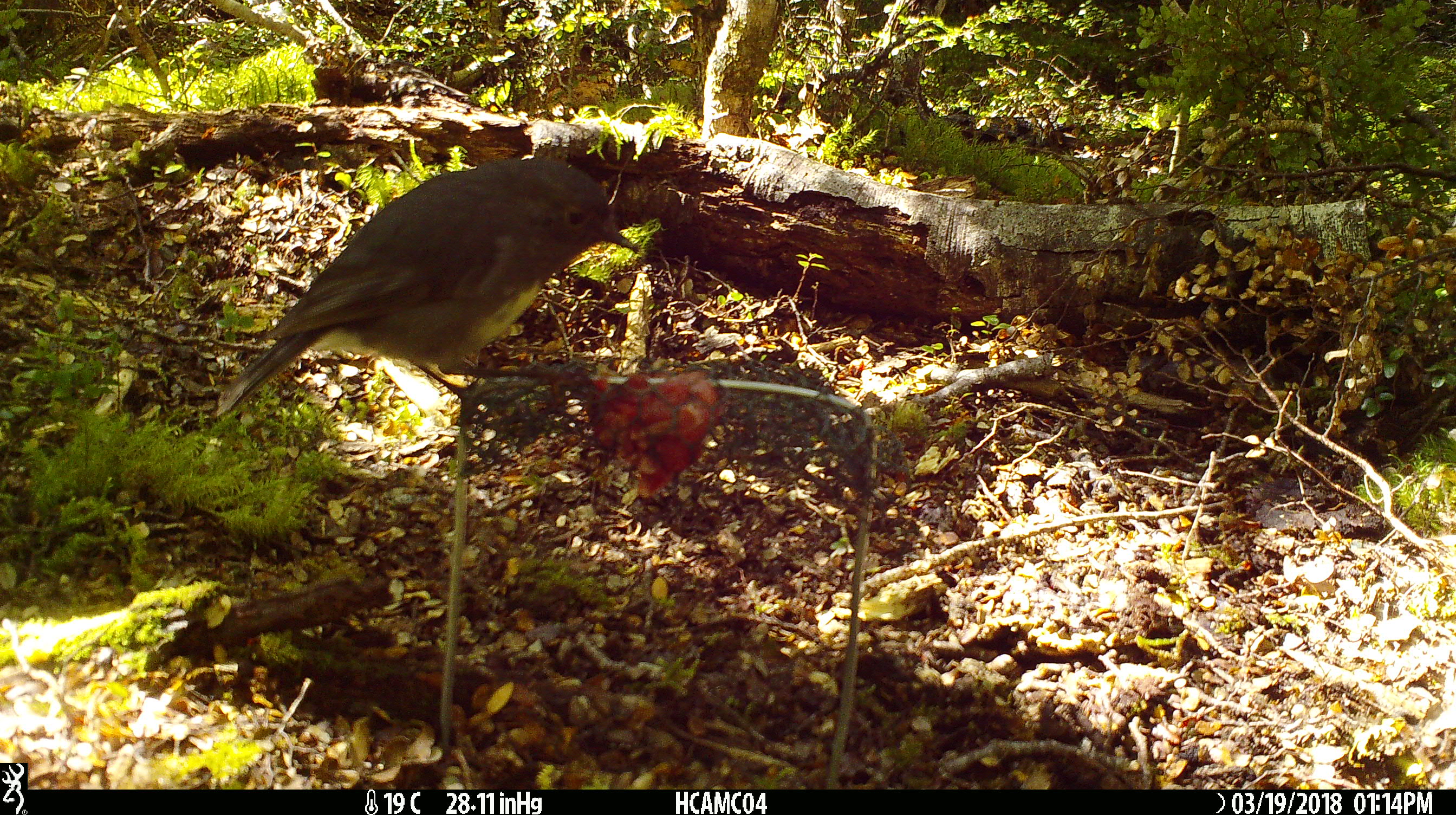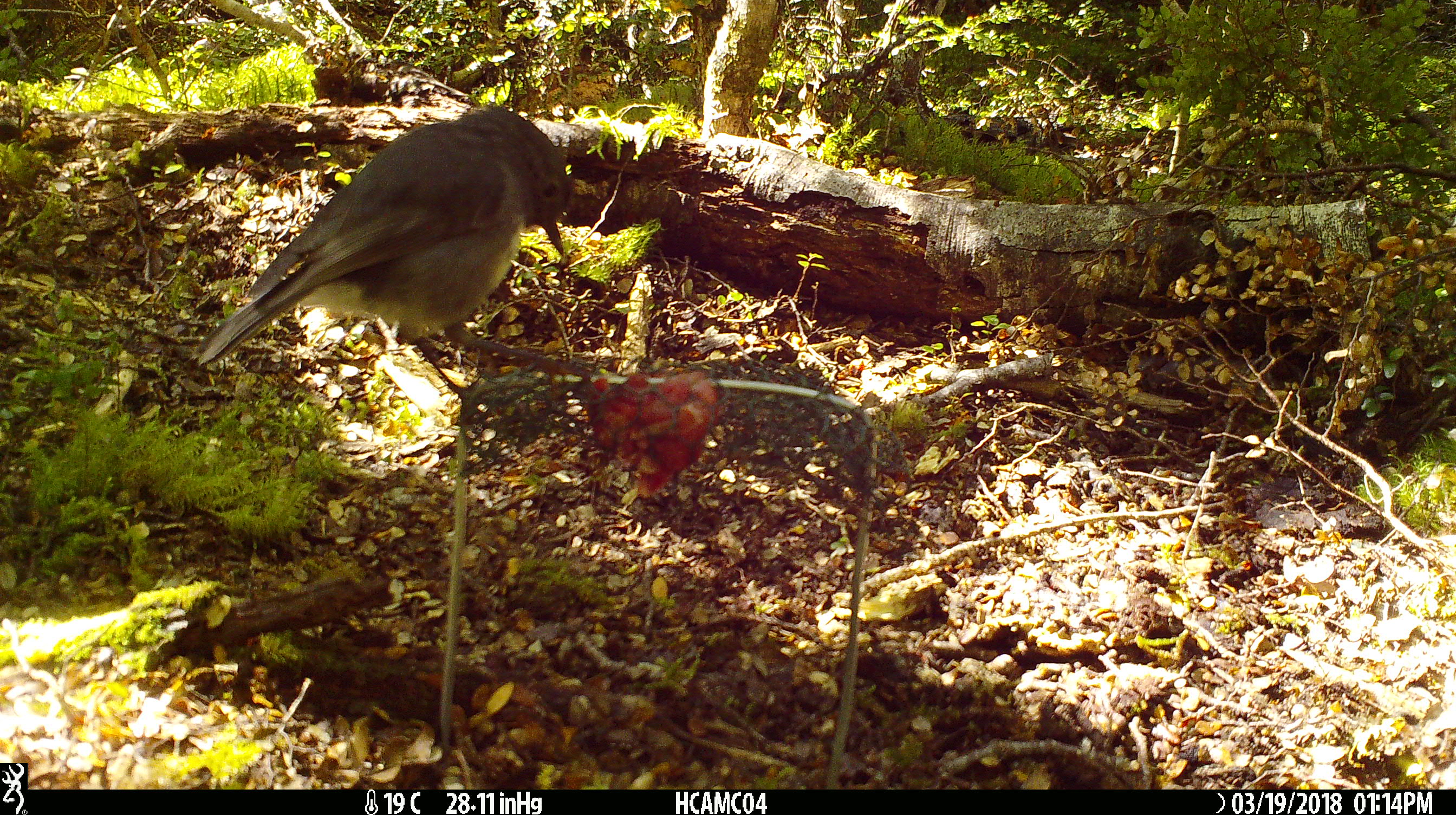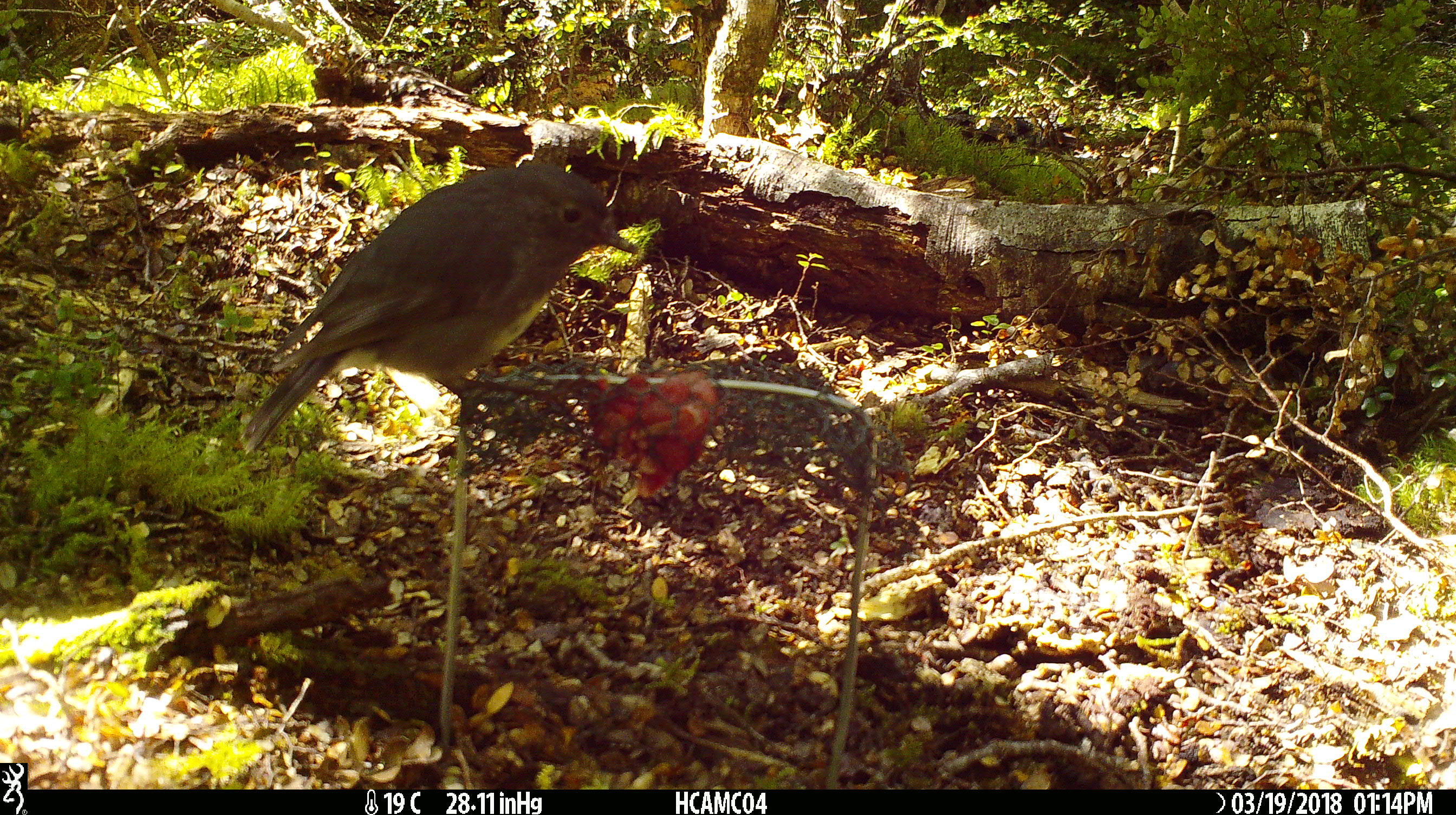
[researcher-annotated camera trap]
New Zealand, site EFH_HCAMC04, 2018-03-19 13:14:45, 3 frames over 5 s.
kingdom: Animalia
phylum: Chordata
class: Aves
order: Passeriformes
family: Petroicidae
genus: Petroica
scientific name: Petroica australis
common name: new zealand robin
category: robin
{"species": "robin (new zealand robin) (Petroica australis)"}